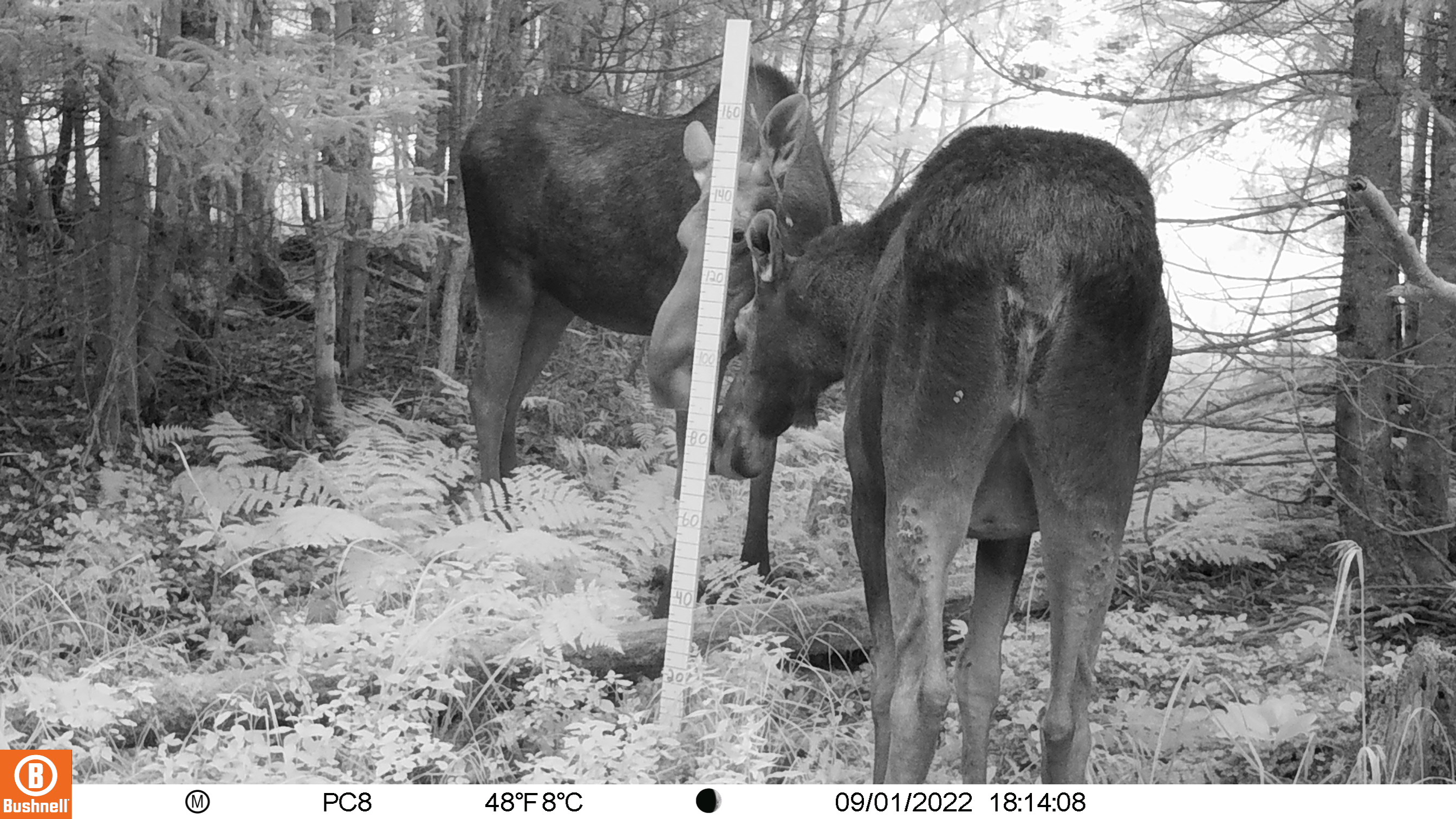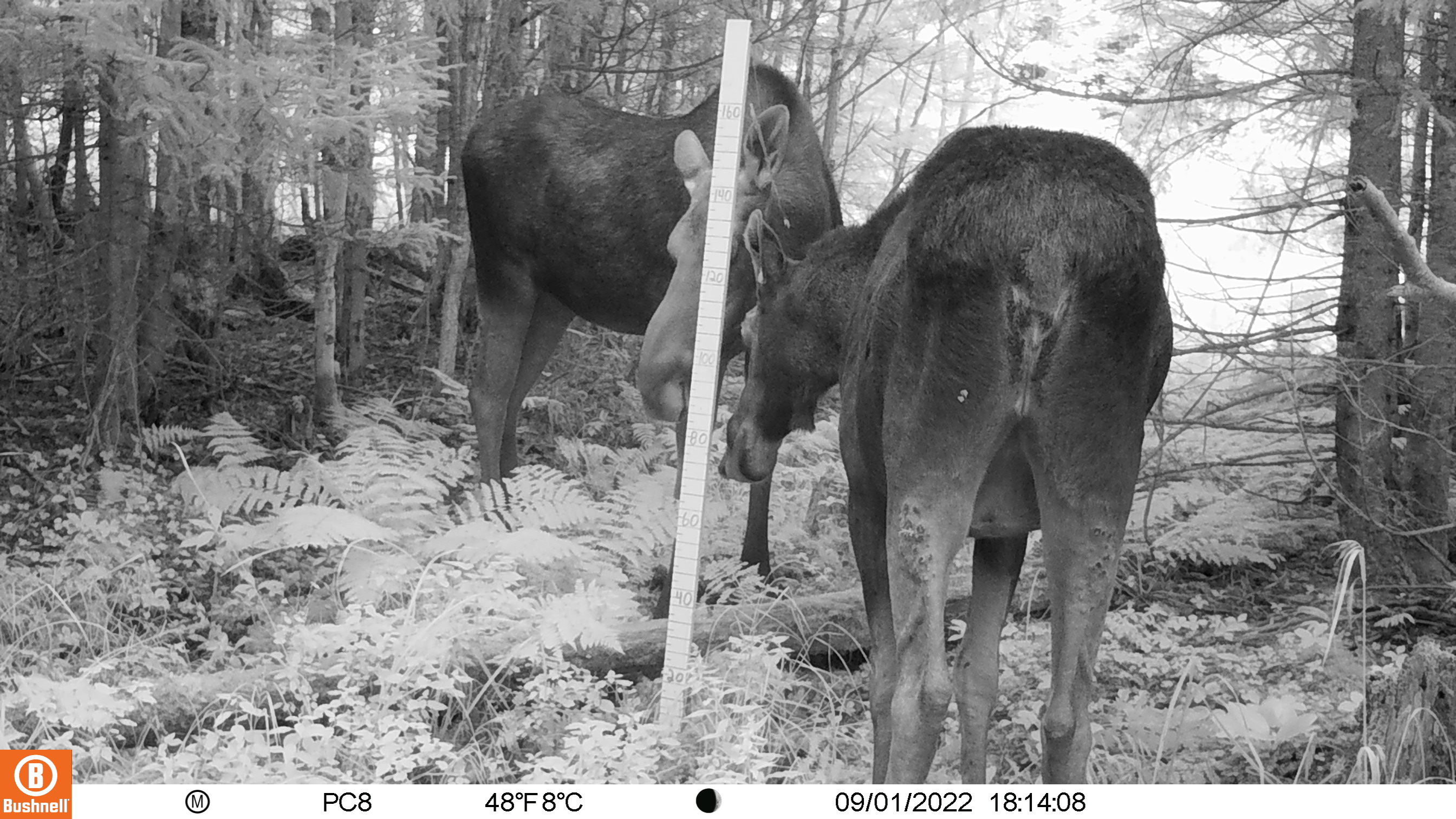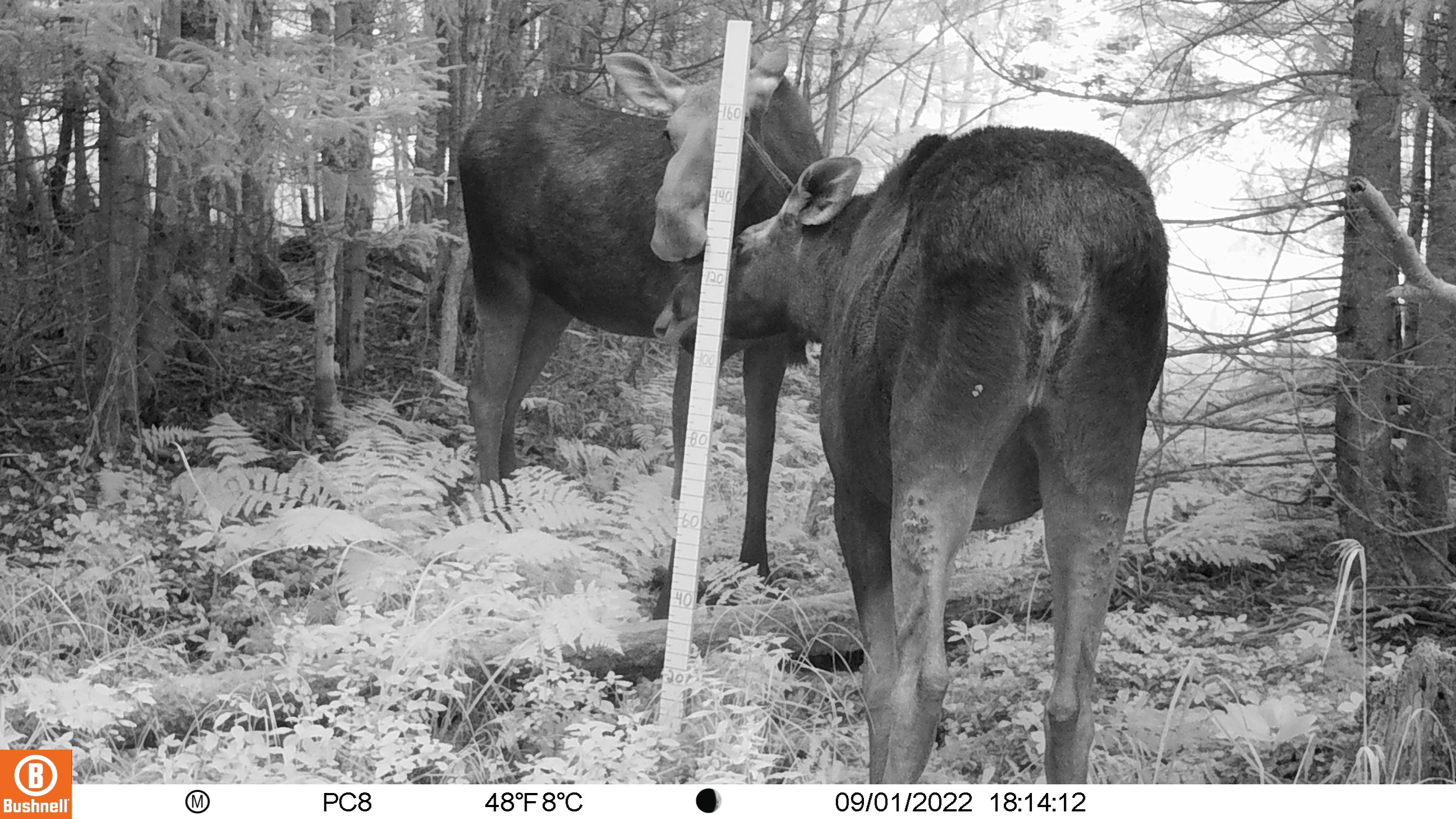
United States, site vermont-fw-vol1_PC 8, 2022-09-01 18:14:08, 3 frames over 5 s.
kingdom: Animalia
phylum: Chordata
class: Mammalia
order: Artiodactyla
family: Cervidae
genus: Alces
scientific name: Alces alces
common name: moose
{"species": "moose (Alces alces)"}